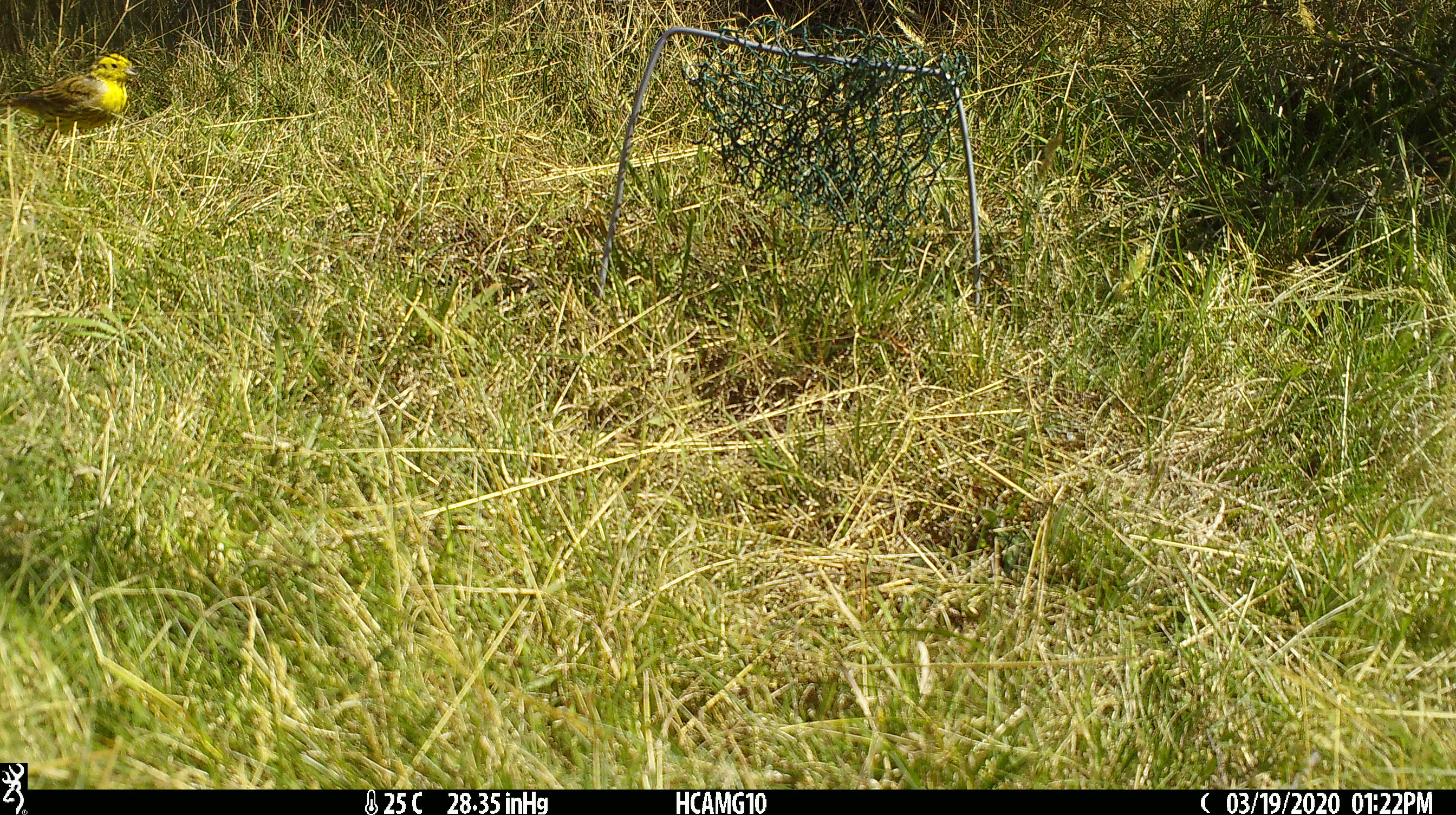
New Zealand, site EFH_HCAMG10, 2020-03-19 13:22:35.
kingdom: Animalia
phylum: Chordata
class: Aves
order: Passeriformes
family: Emberizidae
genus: Emberiza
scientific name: Emberiza citrinella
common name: yellowhammer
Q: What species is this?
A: Yellowhammer (Emberiza citrinella).